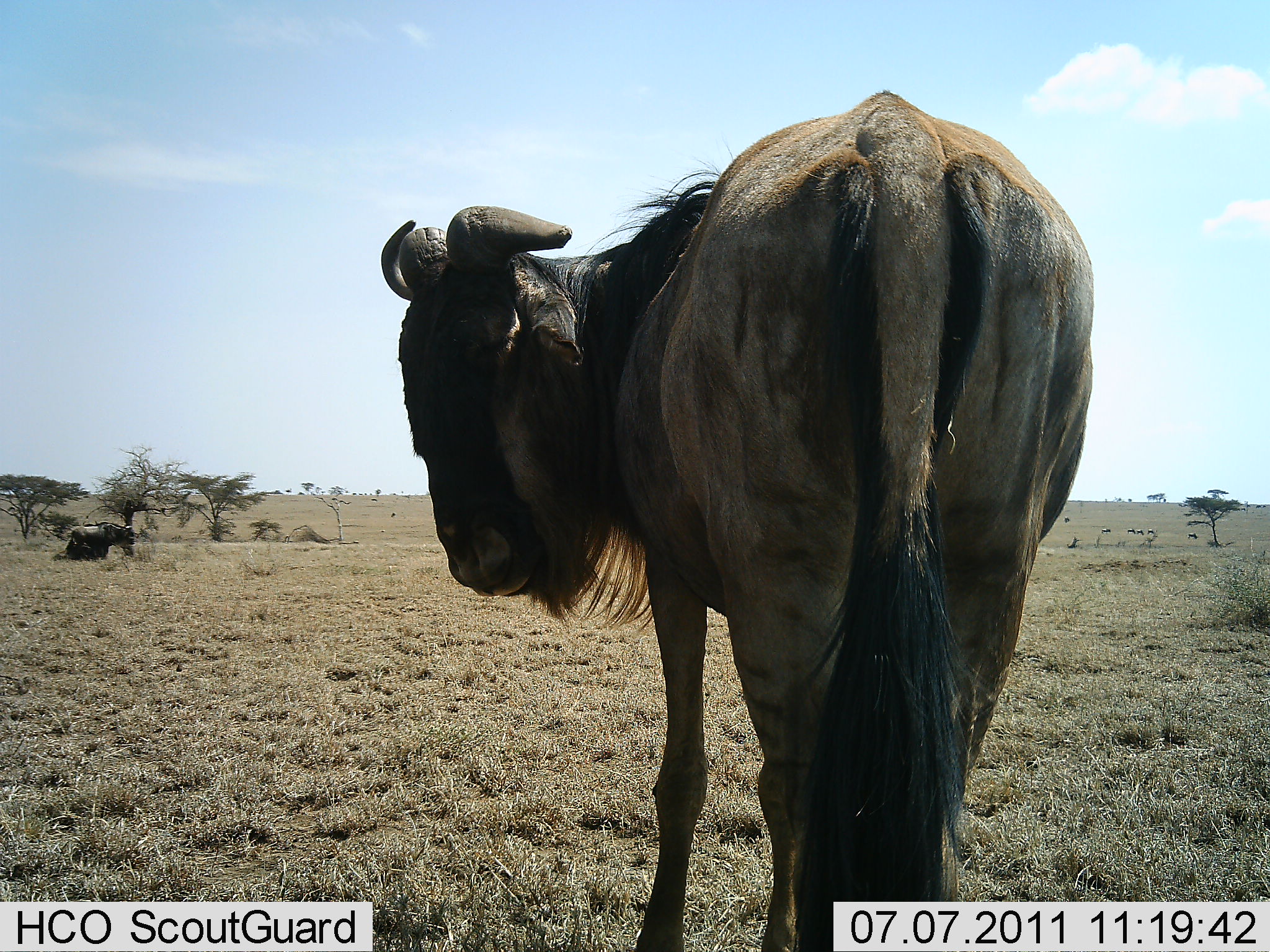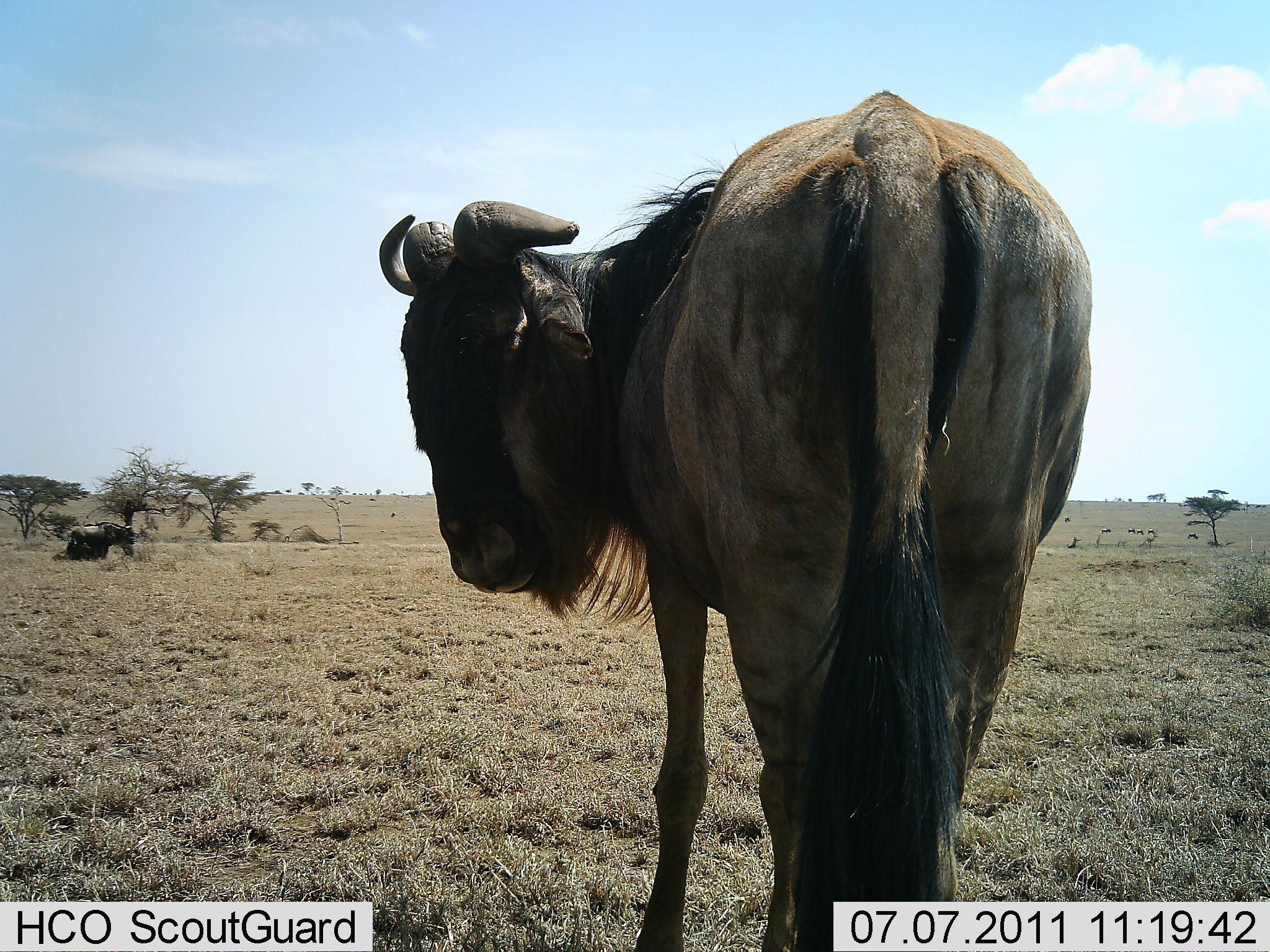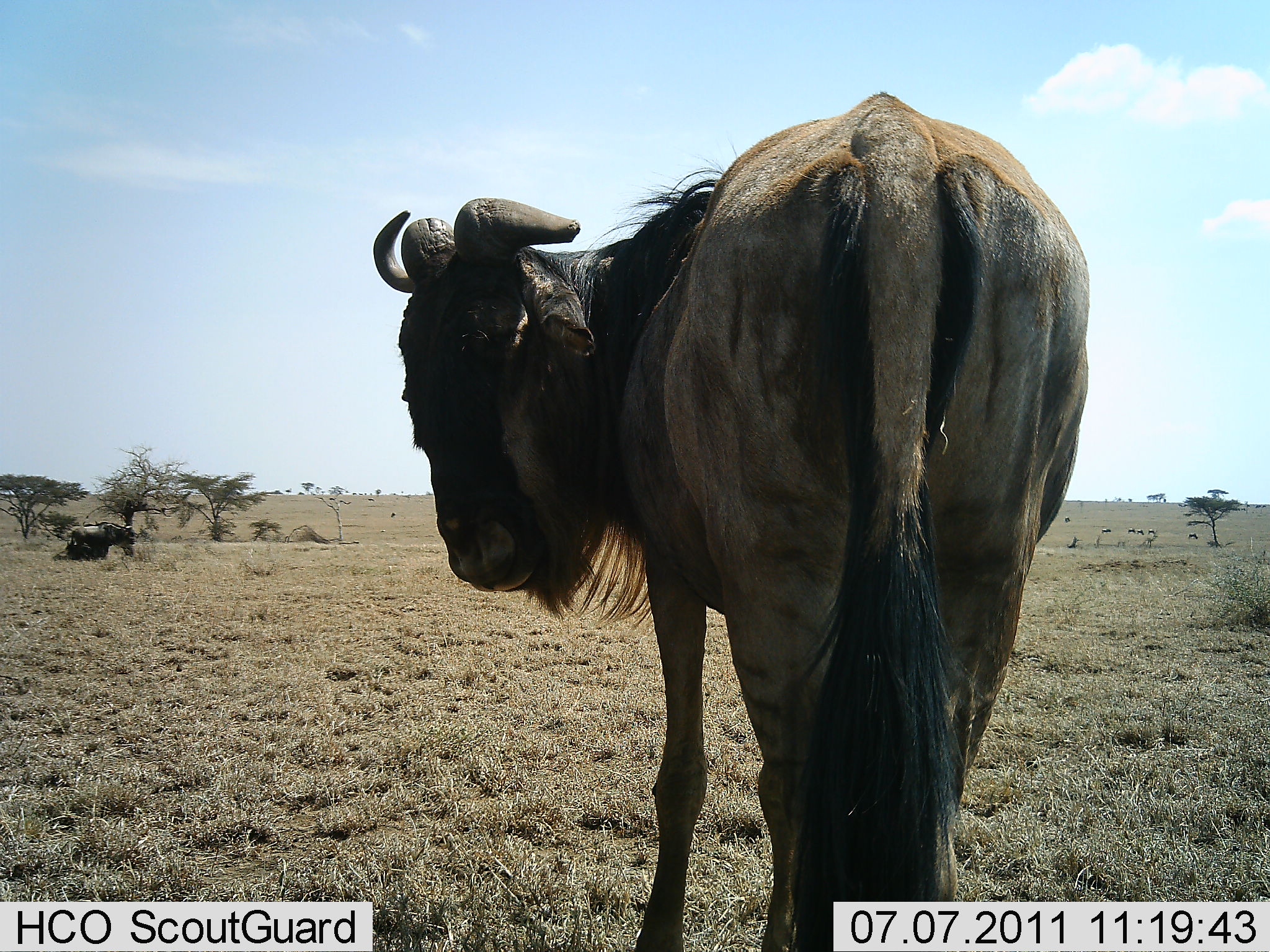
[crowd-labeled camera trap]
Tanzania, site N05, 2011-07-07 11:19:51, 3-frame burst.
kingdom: Animalia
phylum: Chordata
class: Mammalia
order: Artiodactyla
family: Bovidae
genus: Connochaetes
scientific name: Connochaetes taurinus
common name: blue wildebeest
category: wildebeest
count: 2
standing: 100%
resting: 23%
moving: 0%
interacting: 0%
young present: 0%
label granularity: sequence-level